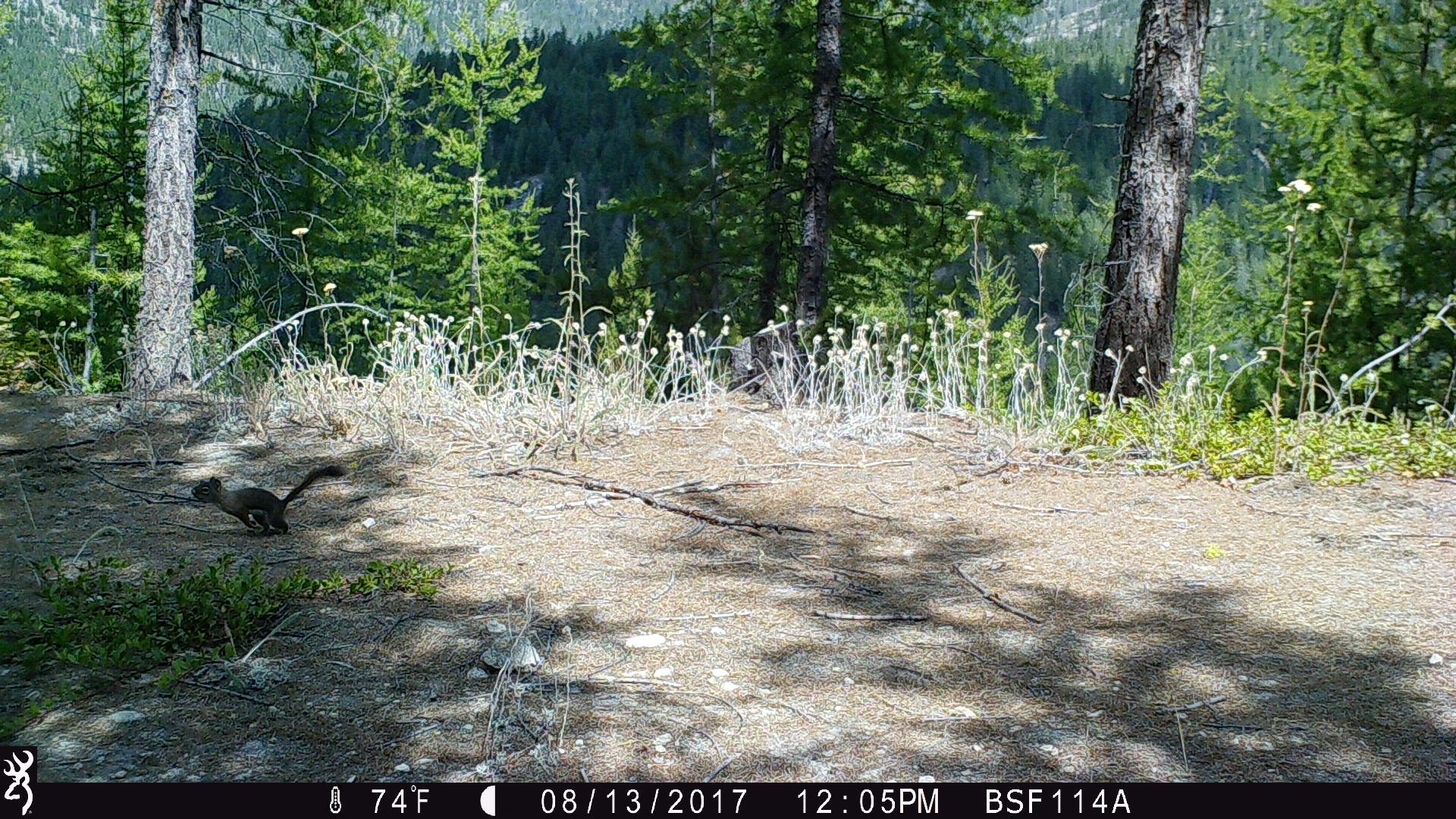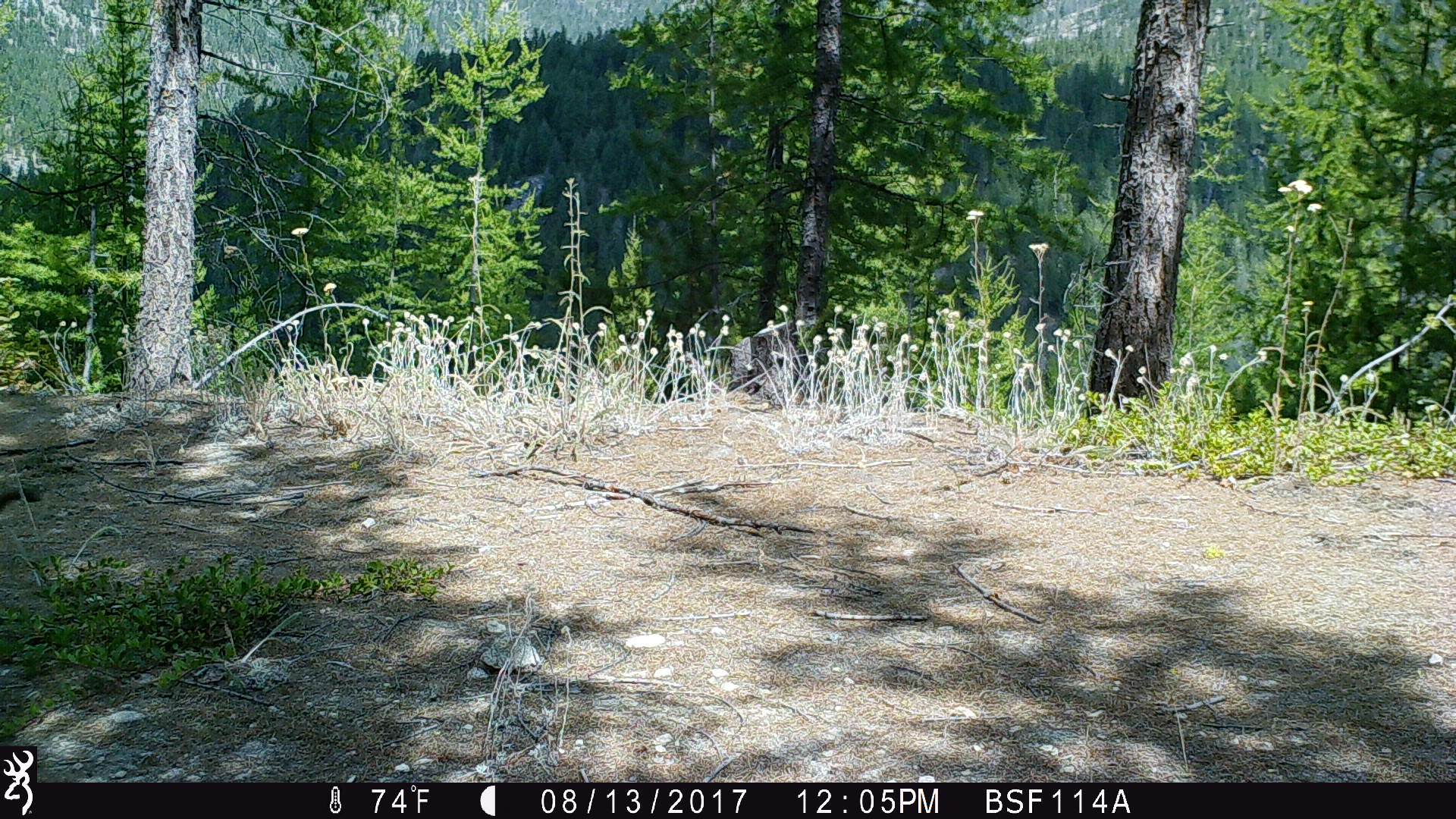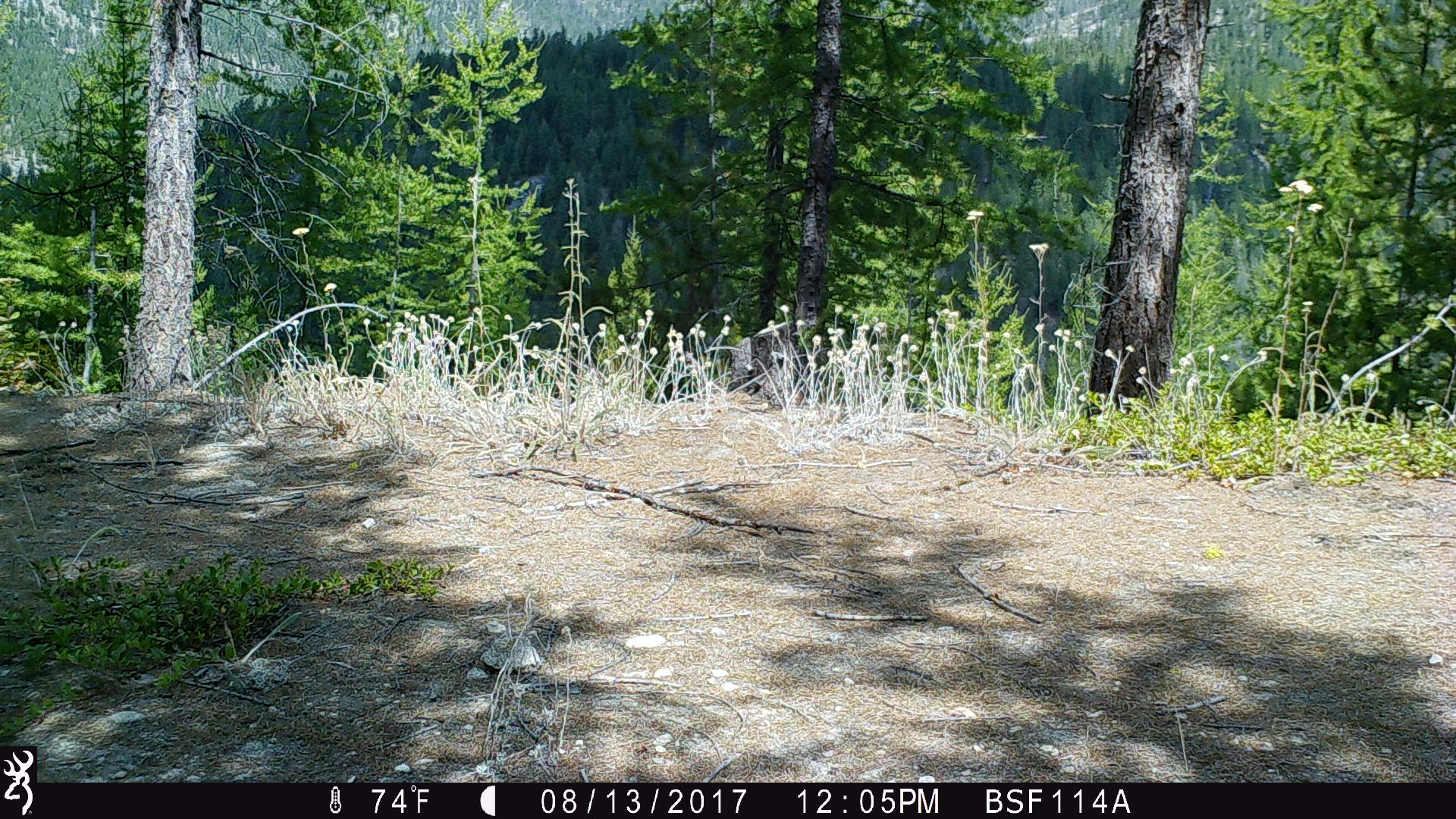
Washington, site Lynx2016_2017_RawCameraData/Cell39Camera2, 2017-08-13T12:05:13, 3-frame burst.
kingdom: Animalia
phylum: Chordata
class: Mammalia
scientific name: Mammalia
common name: small mammal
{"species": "small mammal (Mammalia)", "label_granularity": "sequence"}